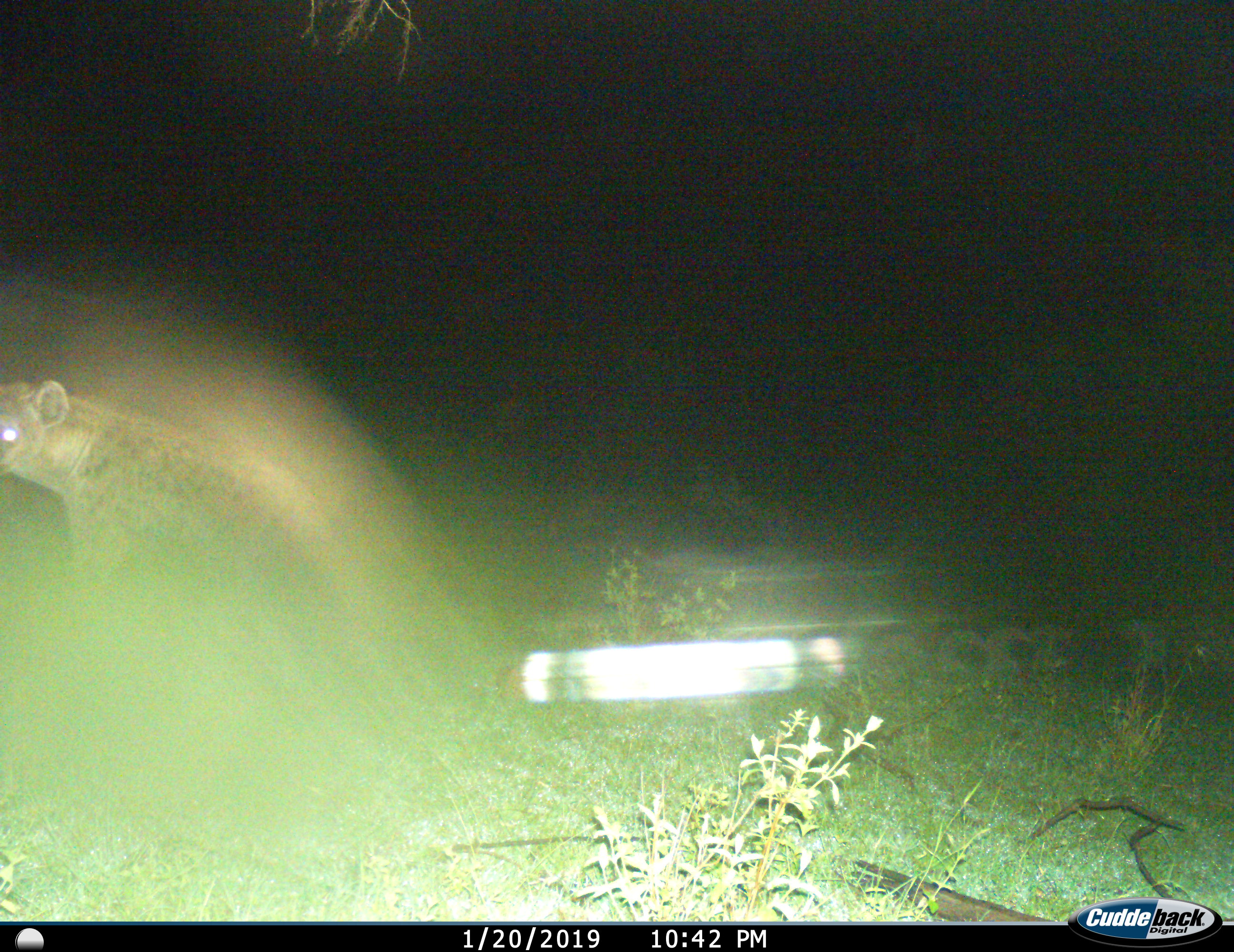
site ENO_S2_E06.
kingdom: Animalia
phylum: Chordata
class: Mammalia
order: Carnivora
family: Hyaenidae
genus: Crocuta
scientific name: Crocuta crocuta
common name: spotted hyena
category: hyenaspotted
Hyenaspotted (spotted hyena) (Crocuta crocuta), count 1. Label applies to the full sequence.